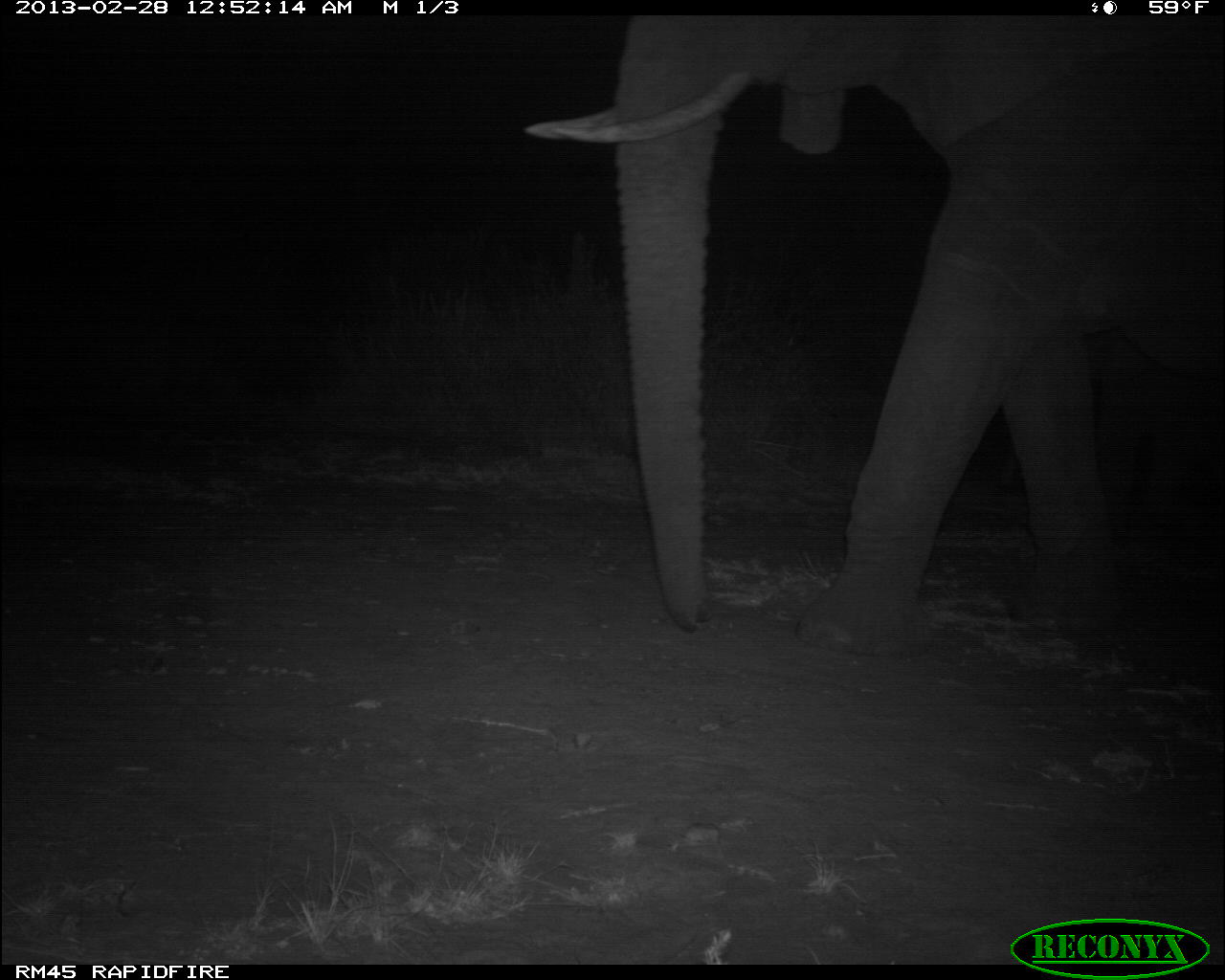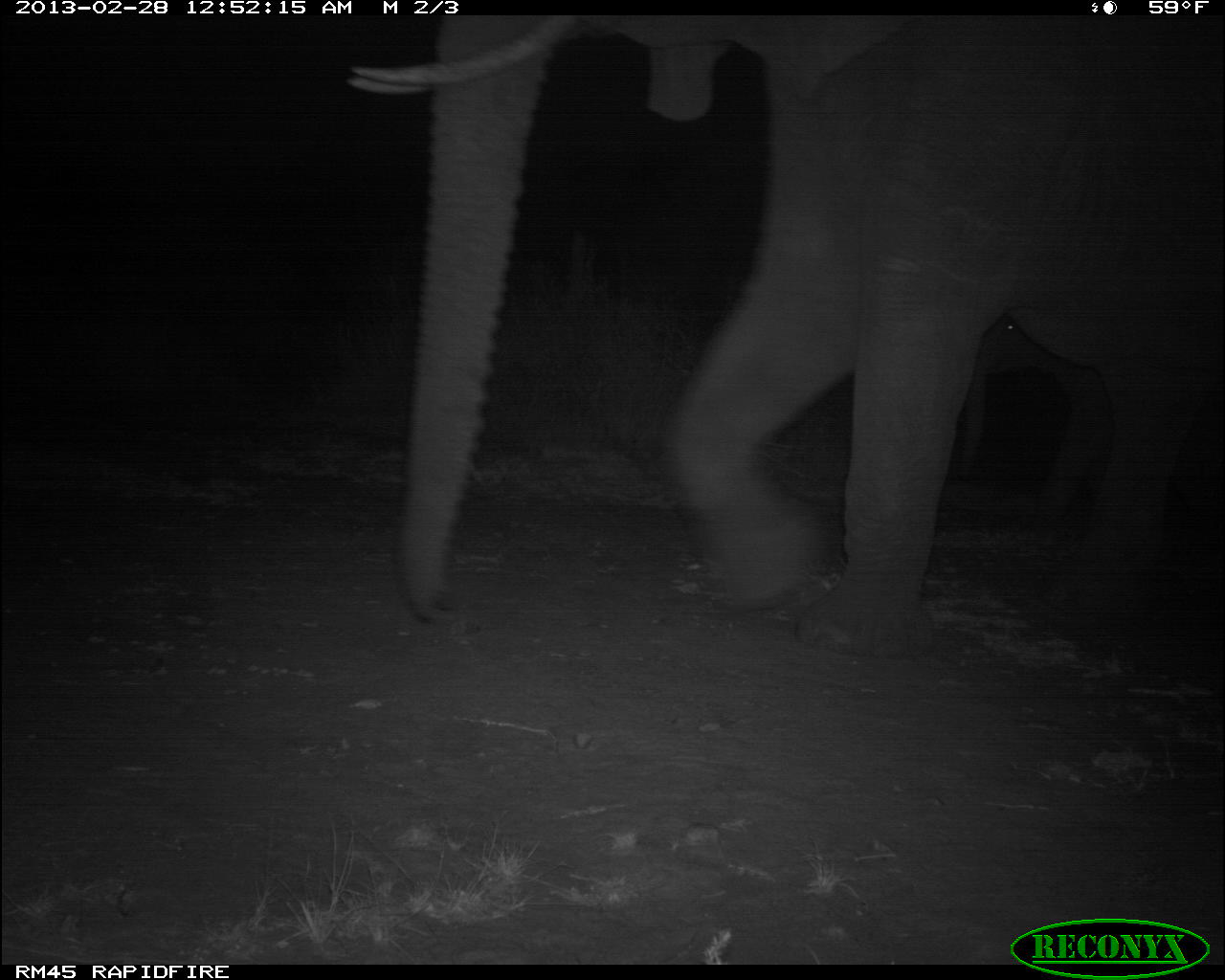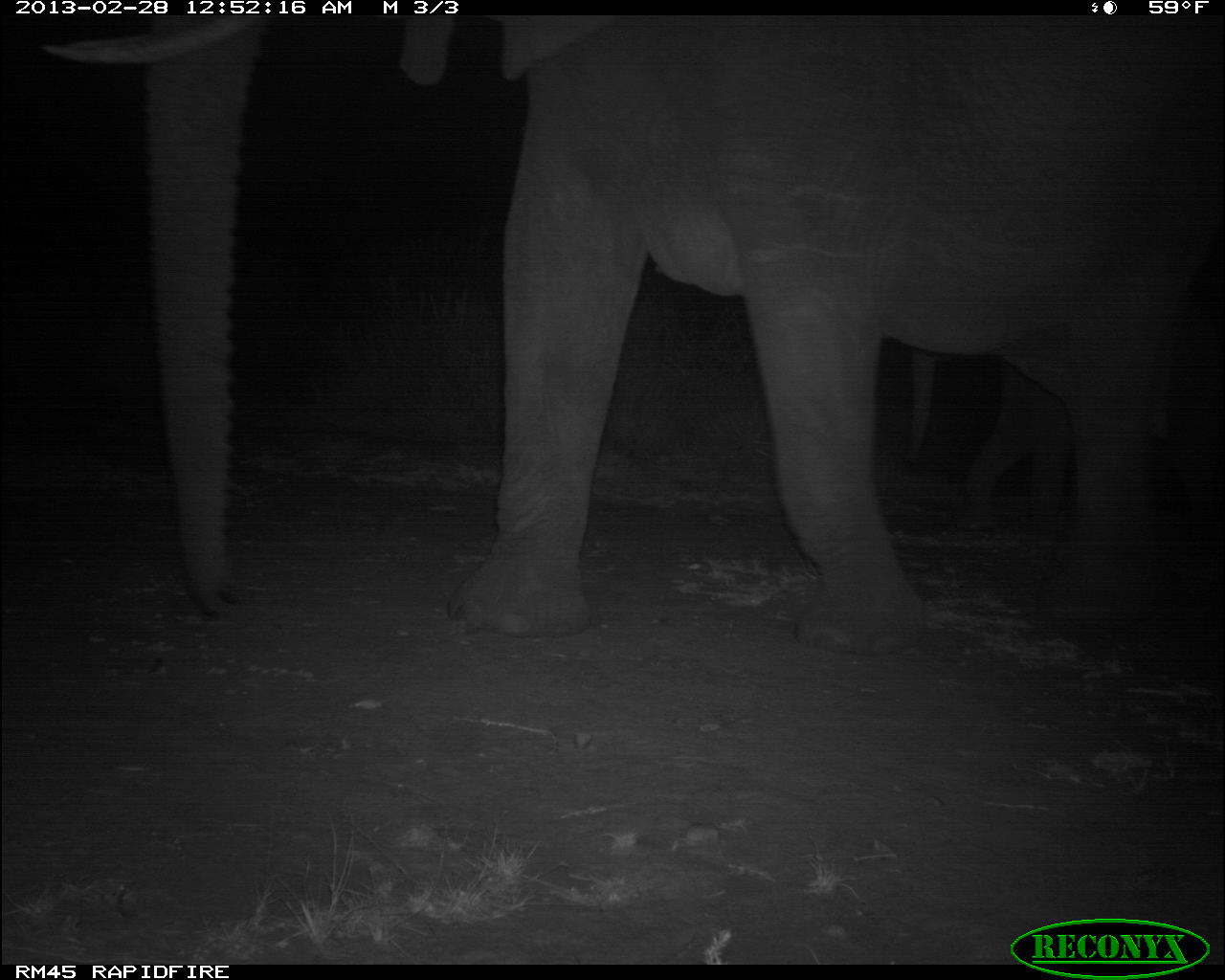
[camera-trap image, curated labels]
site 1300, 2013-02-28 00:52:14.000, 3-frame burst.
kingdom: Animalia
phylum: Chordata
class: Mammalia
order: Proboscidea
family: Elephantidae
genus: Loxodonta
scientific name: Loxodonta africana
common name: african bush elephant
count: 1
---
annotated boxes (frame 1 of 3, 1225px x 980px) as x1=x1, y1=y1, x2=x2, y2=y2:
loxodonta africana: x1=521, y1=8, x2=1225, y2=654